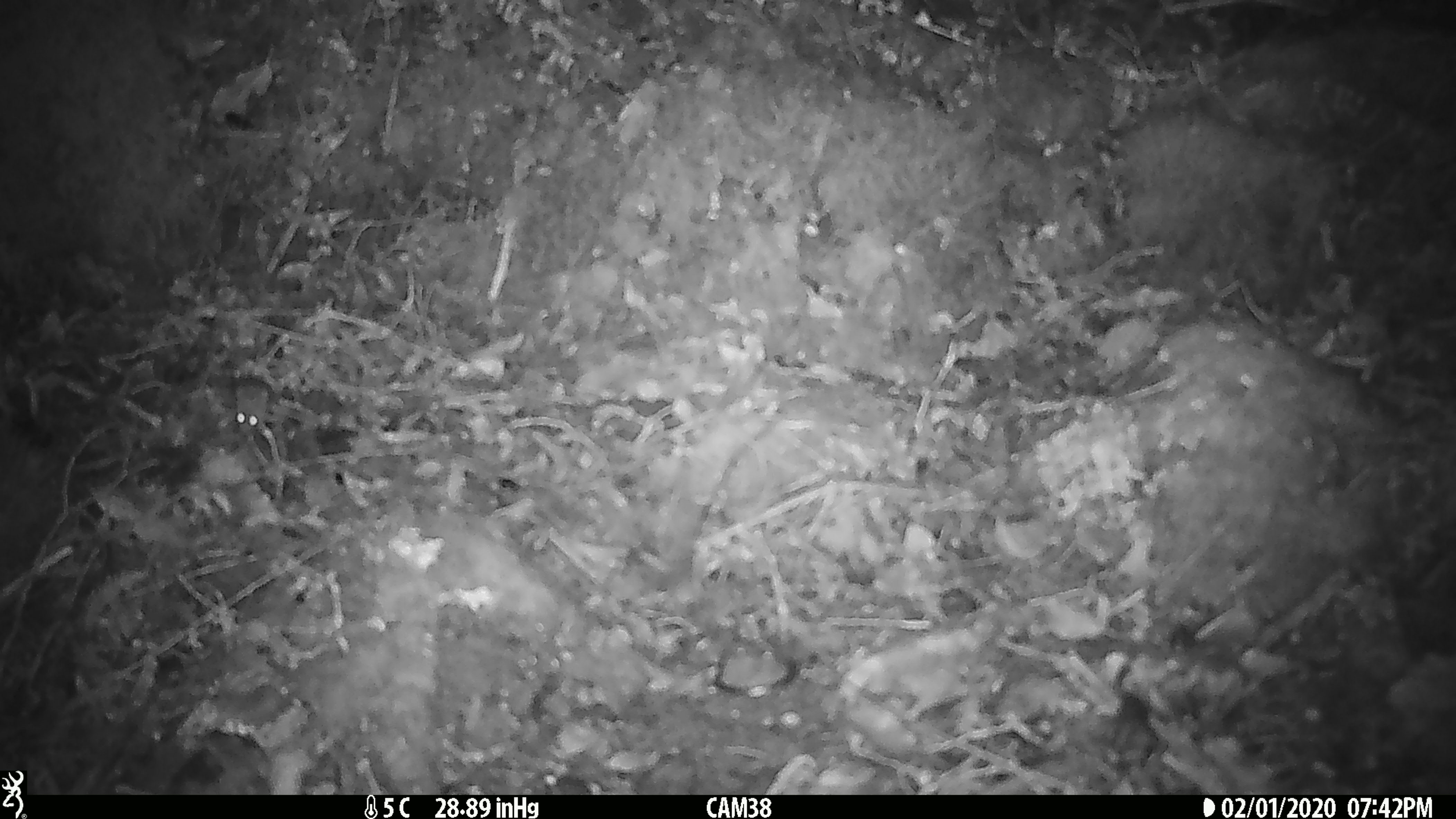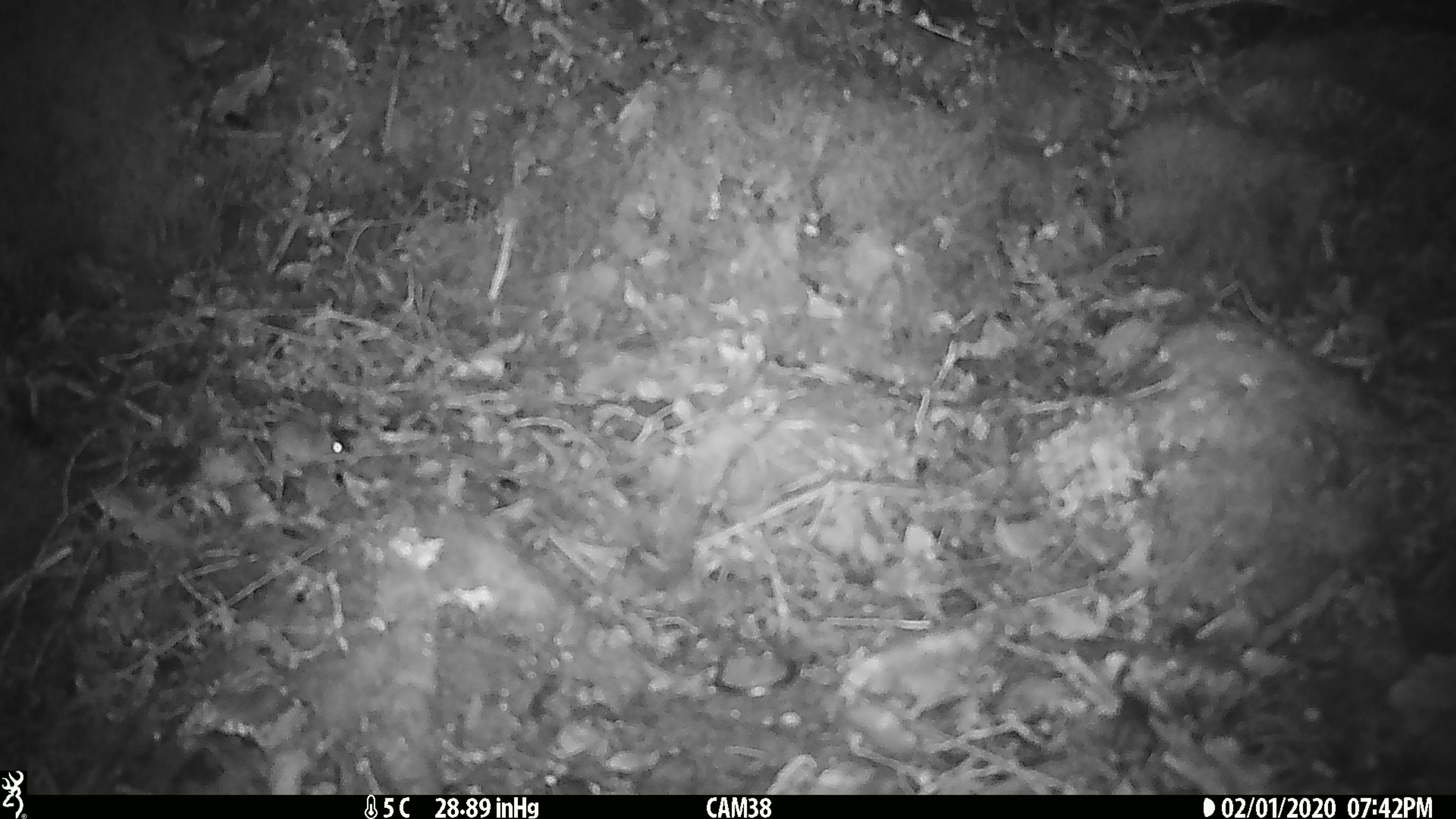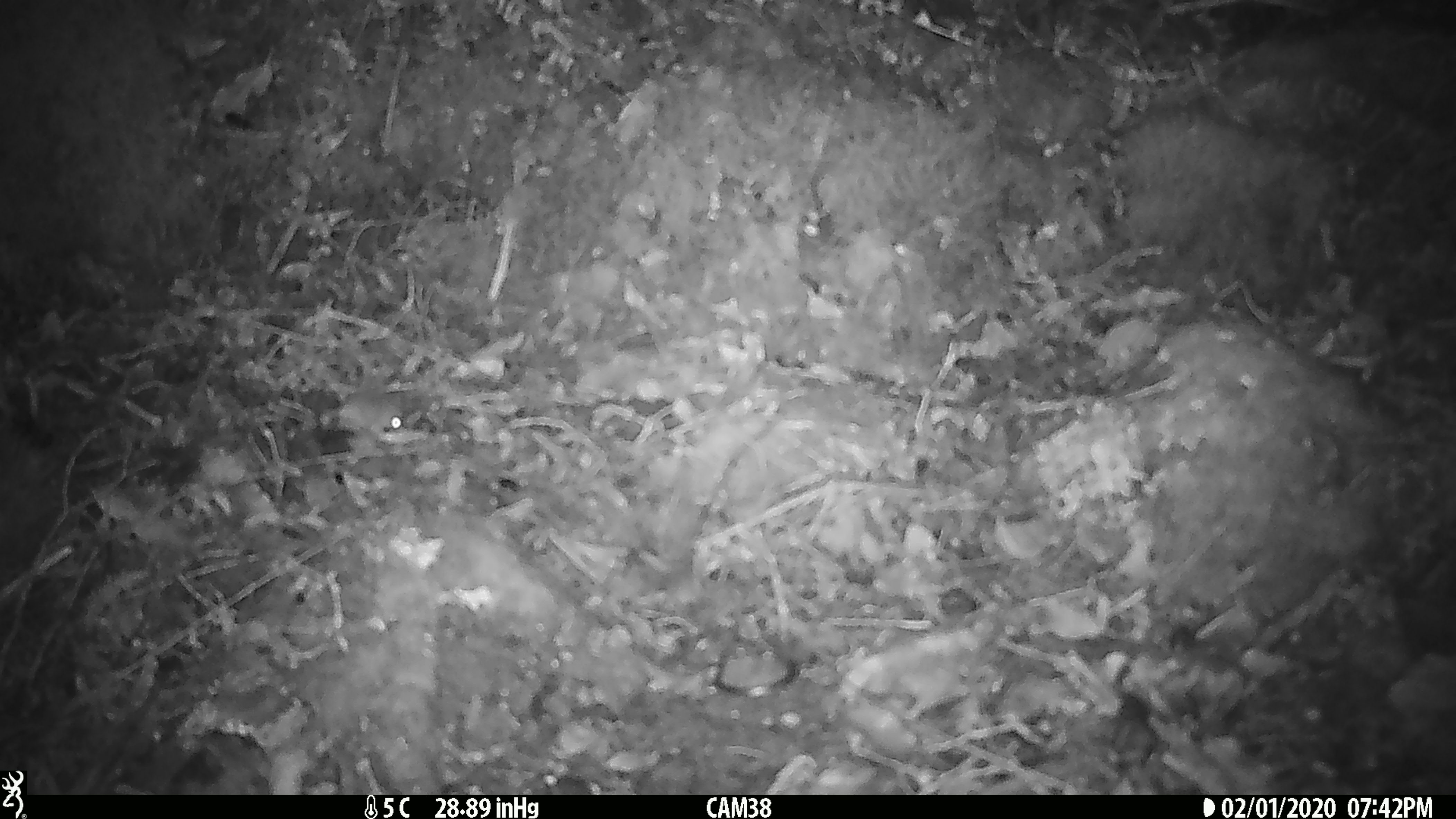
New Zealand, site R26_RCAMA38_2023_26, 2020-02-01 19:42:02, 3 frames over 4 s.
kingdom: Animalia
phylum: Chordata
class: Mammalia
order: Rodentia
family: Muridae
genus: Mus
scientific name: Mus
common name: mouse